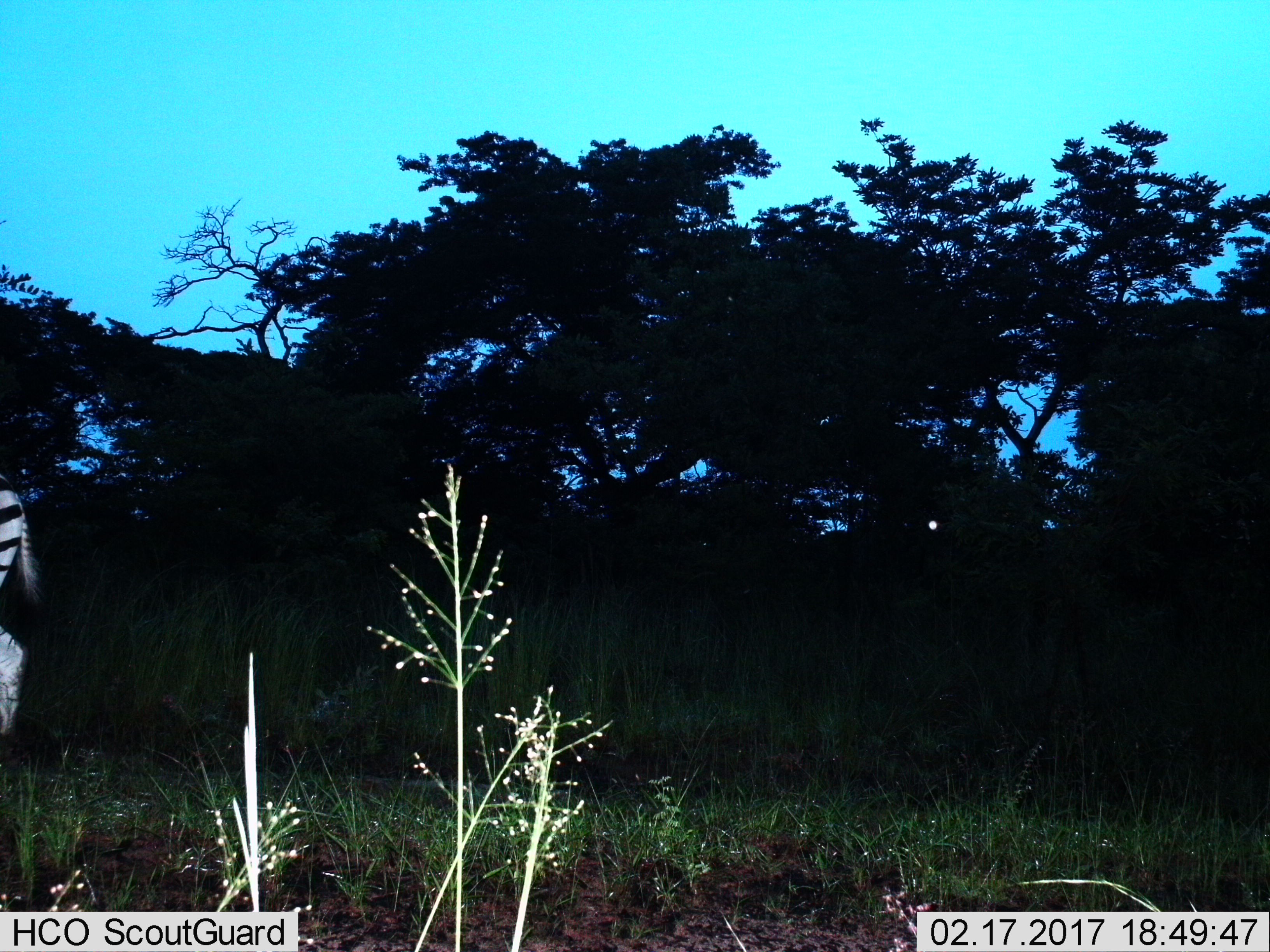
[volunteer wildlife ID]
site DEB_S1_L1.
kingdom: Animalia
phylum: Chordata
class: Mammalia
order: Perissodactyla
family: Equidae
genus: Equus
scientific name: Equus quagga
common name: plains zebra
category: zebraplains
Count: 1.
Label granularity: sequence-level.